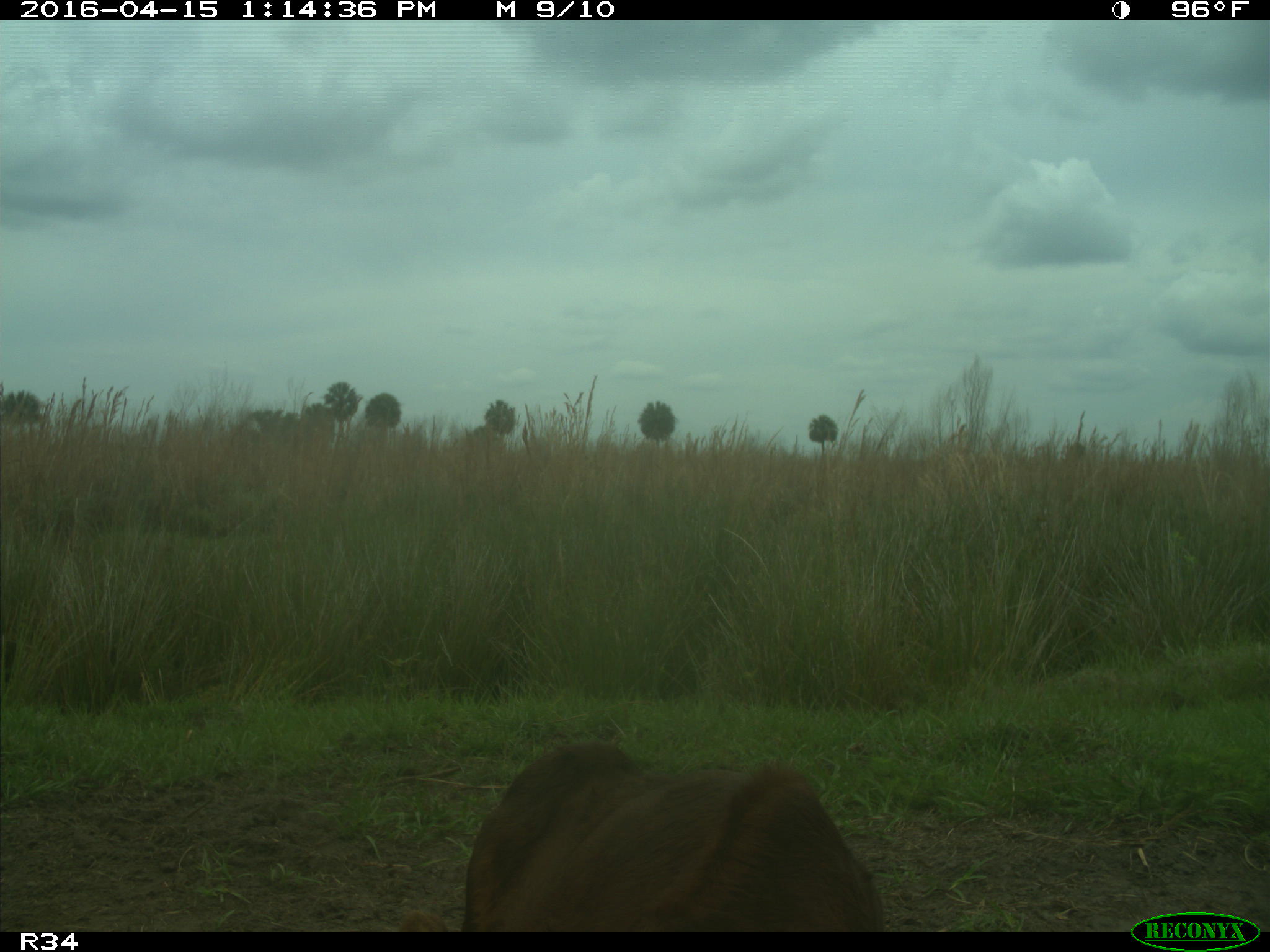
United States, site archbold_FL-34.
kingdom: Animalia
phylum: Chordata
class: Mammalia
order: Artiodactyla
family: Bovidae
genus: Bos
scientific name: Bos taurus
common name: domestic cow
Bos taurus (domestic cow).